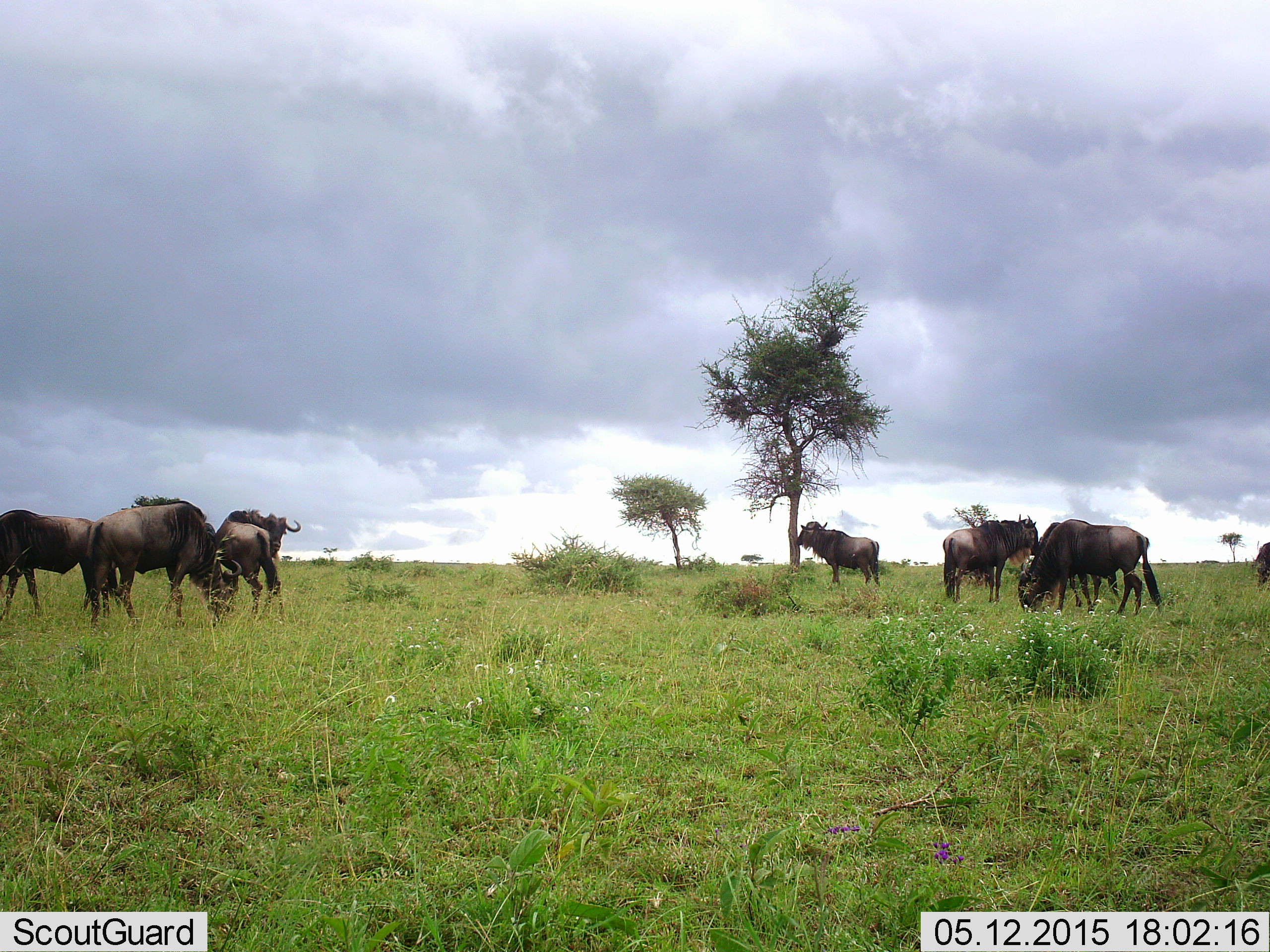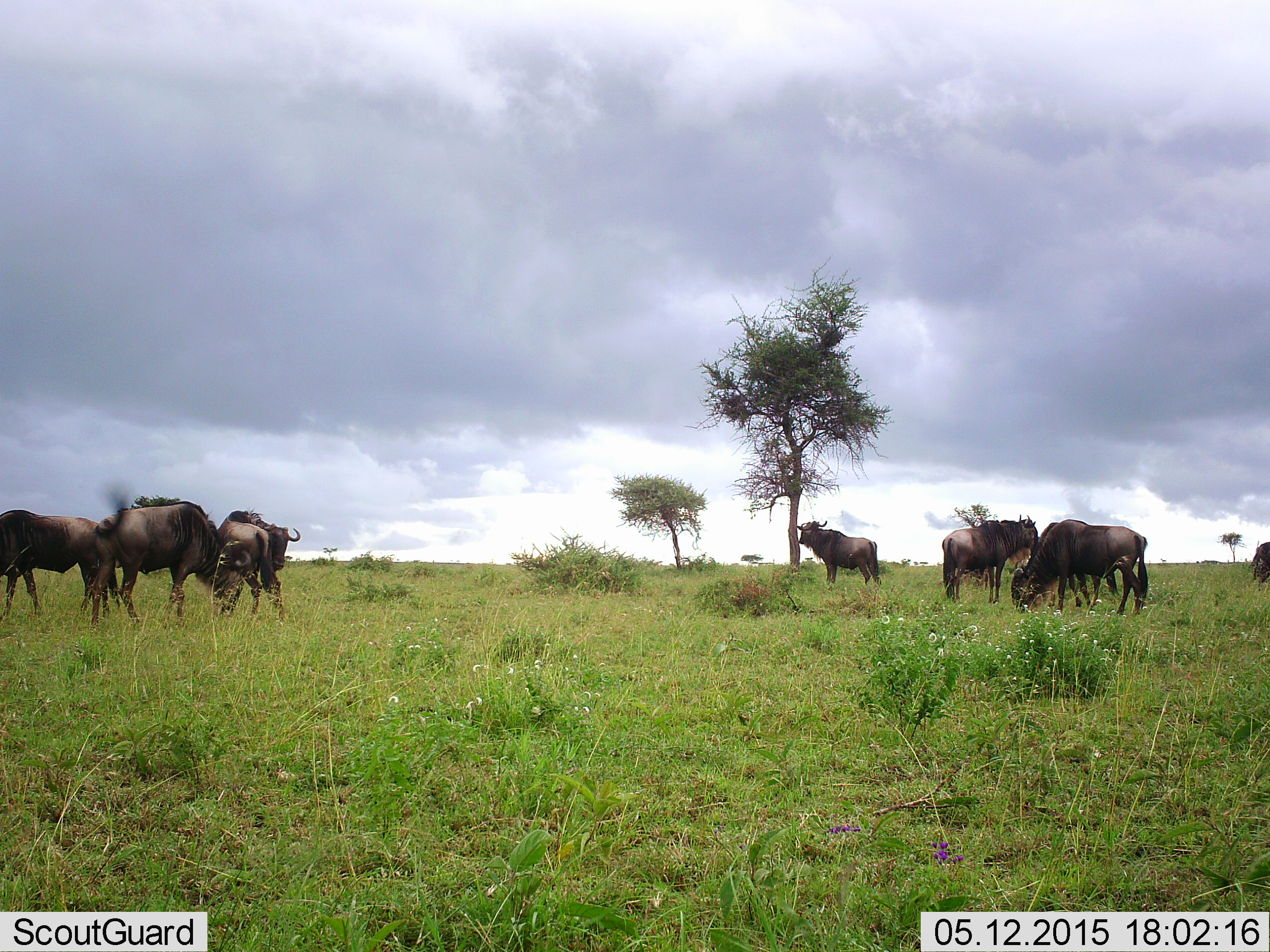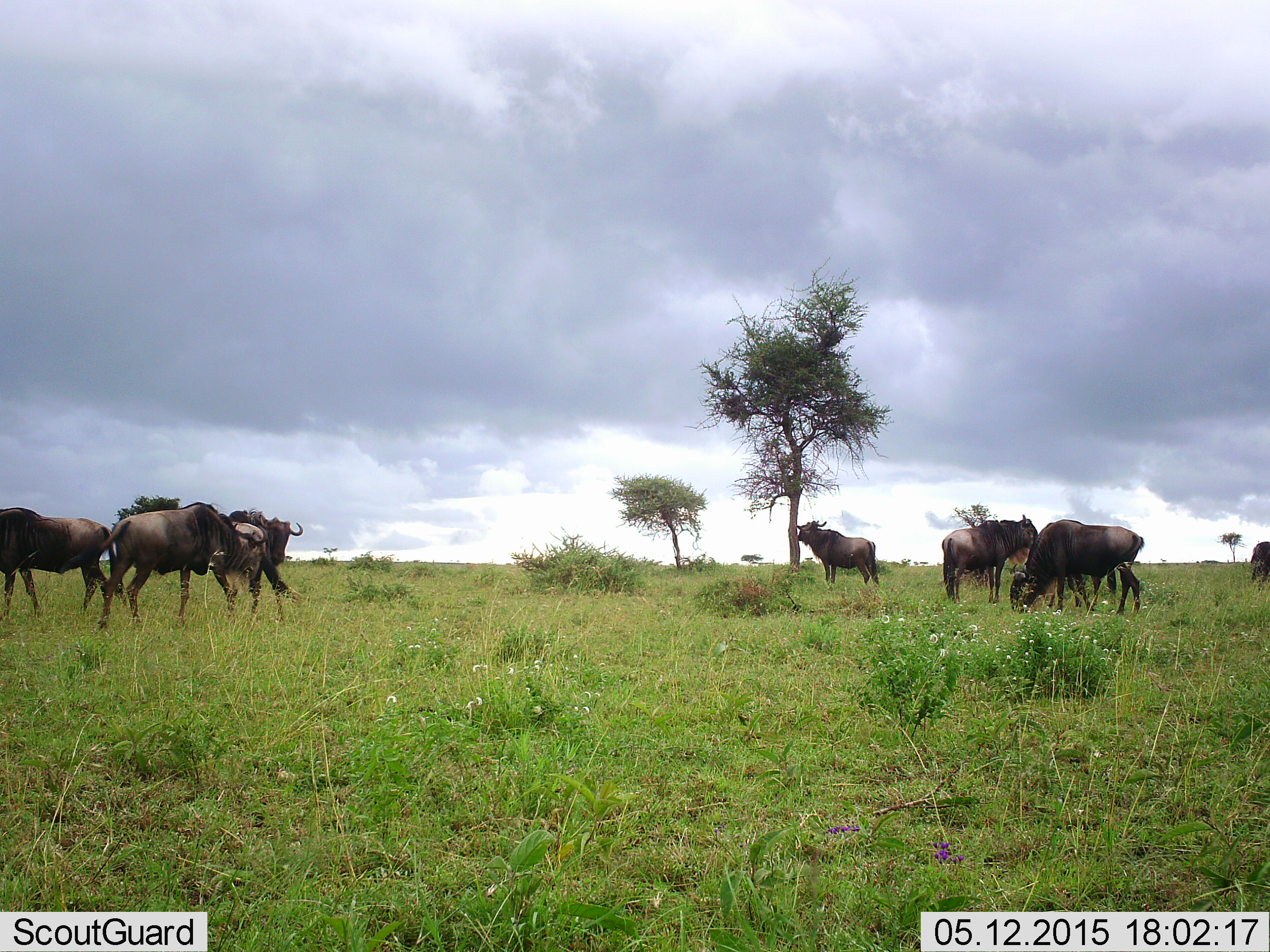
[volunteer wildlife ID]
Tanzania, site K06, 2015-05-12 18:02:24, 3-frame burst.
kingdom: Animalia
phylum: Chordata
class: Mammalia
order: Artiodactyla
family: Bovidae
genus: Connochaetes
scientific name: Connochaetes taurinus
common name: blue wildebeest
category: wildebeest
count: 8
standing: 80%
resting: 0%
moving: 10%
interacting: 30%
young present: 0%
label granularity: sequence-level